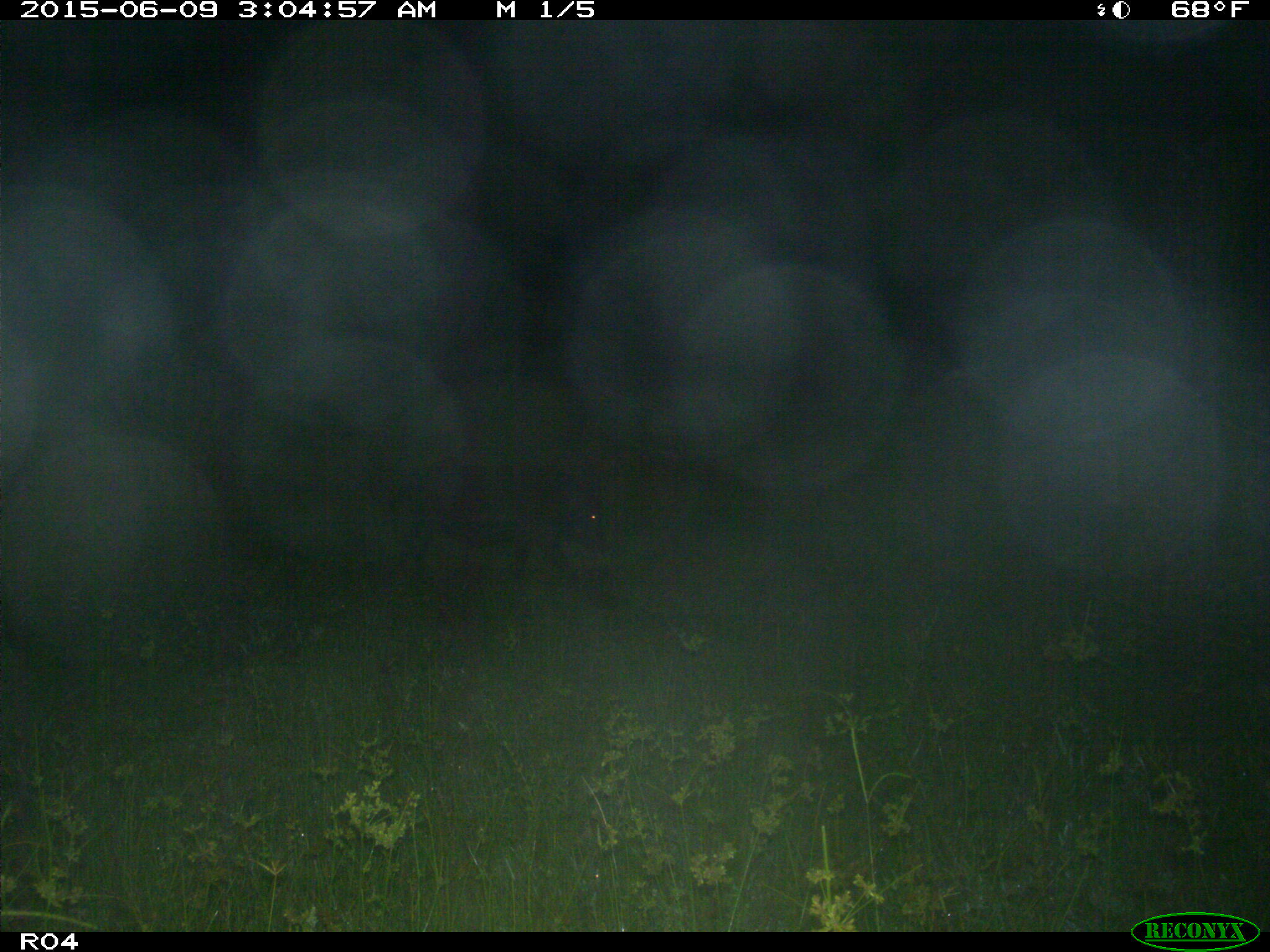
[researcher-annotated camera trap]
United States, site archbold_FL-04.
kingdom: Animalia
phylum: Chordata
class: Mammalia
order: Artiodactyla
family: Suidae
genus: Sus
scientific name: Sus scrofa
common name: wild boar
Sus scrofa (wild boar).